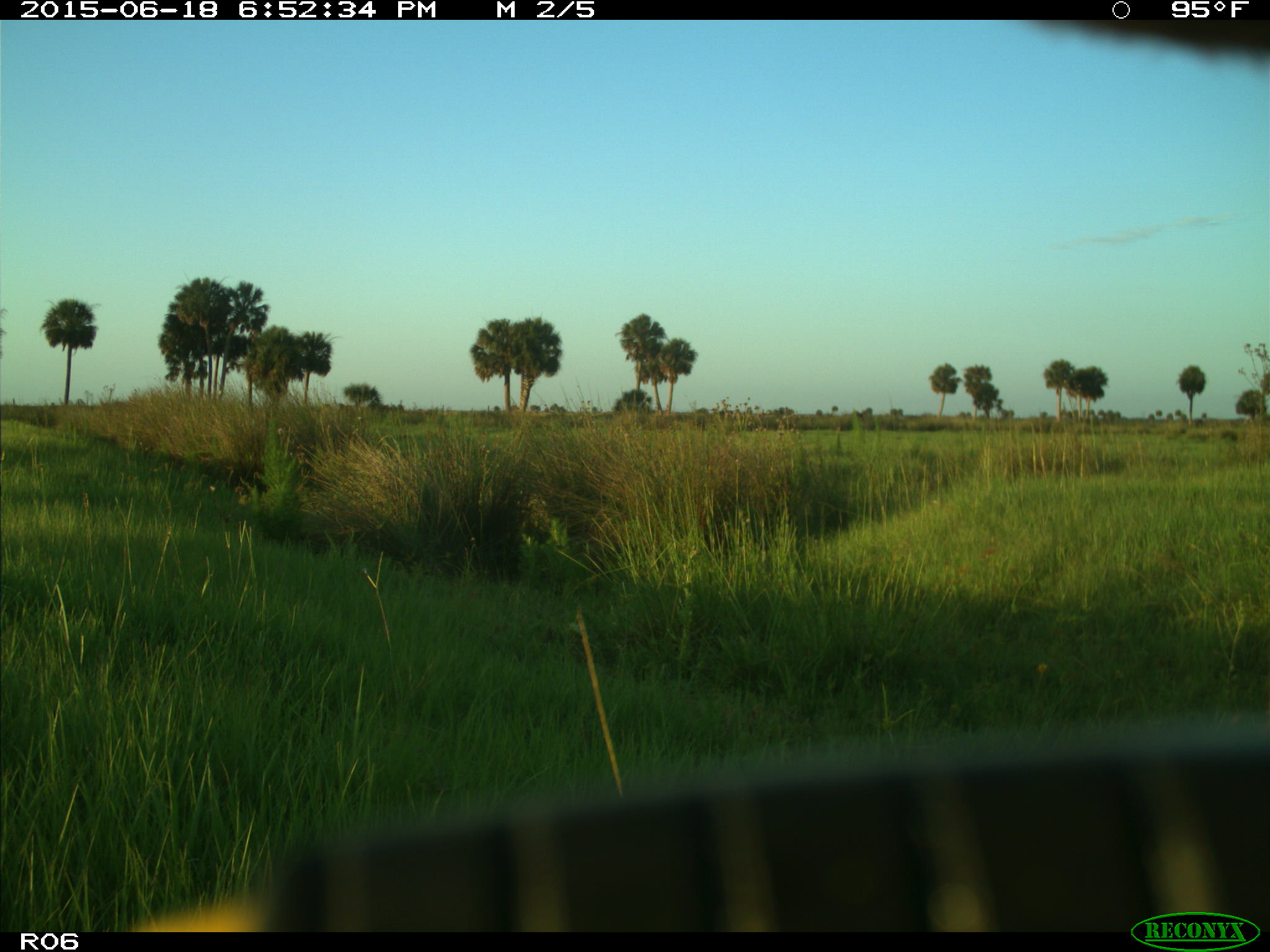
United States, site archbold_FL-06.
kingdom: Animalia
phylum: Chordata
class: Mammalia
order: Artiodactyla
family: Bovidae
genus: Bos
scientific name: Bos taurus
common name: domestic cow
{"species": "Bos taurus (domestic cow)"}